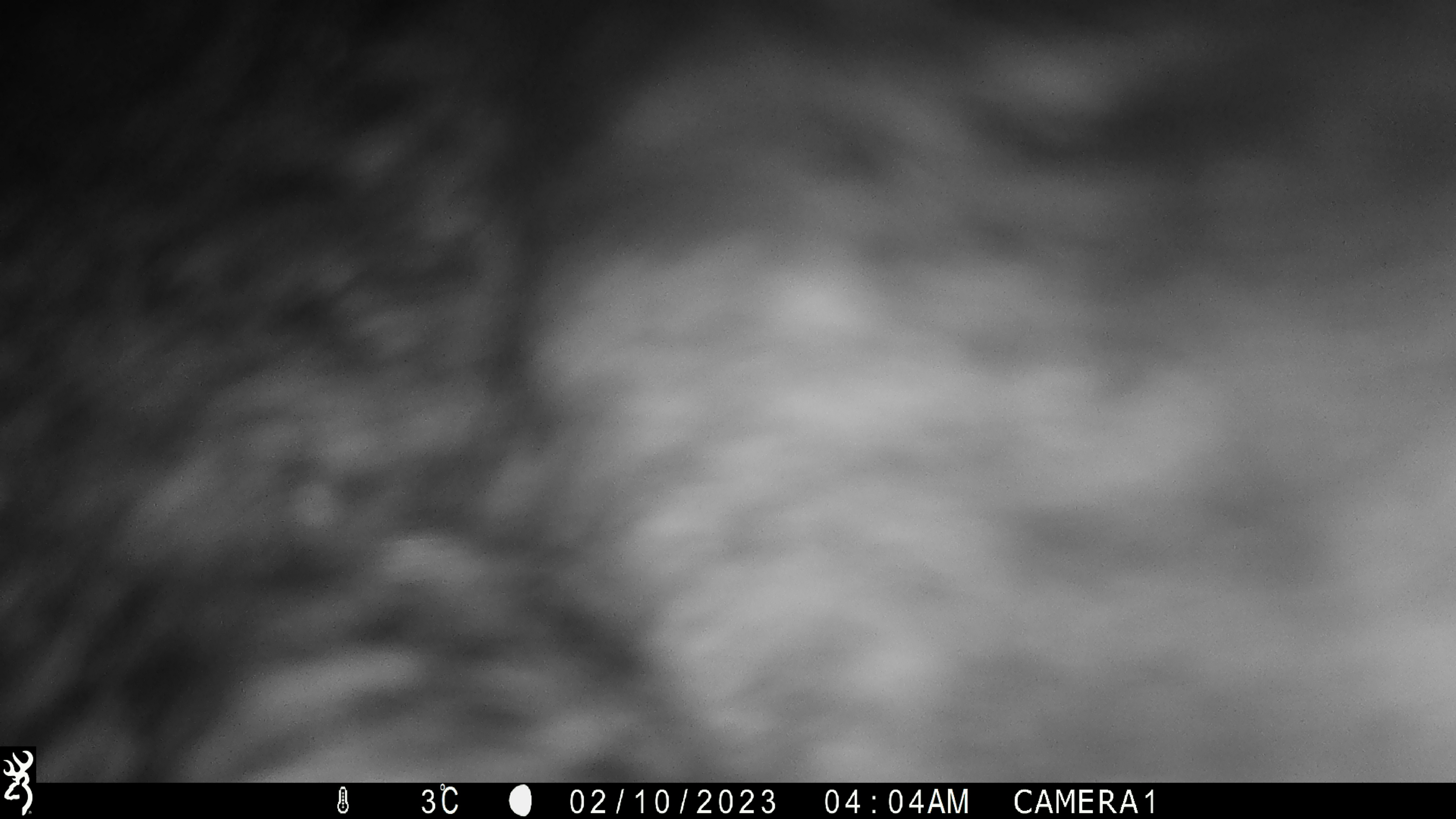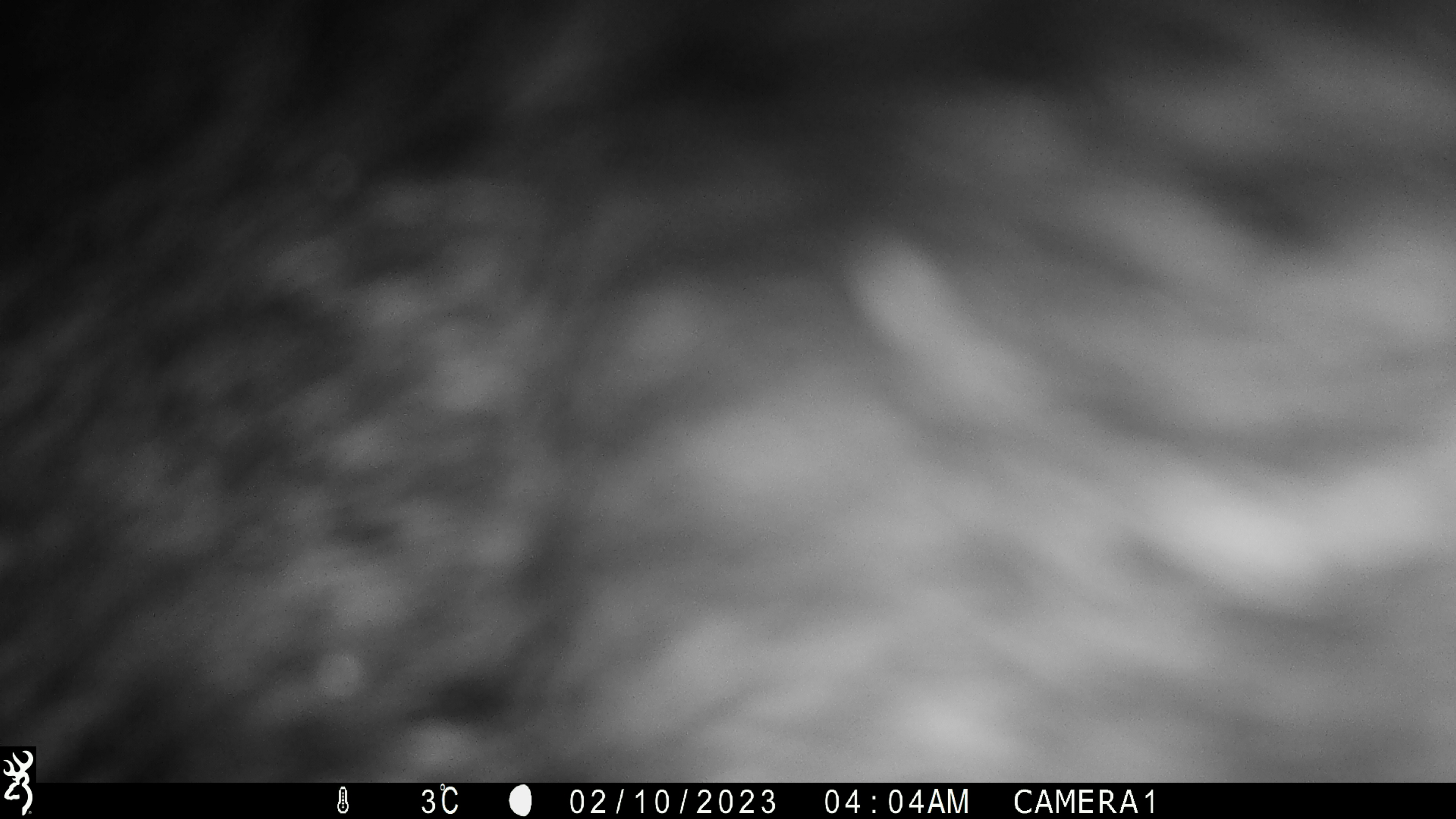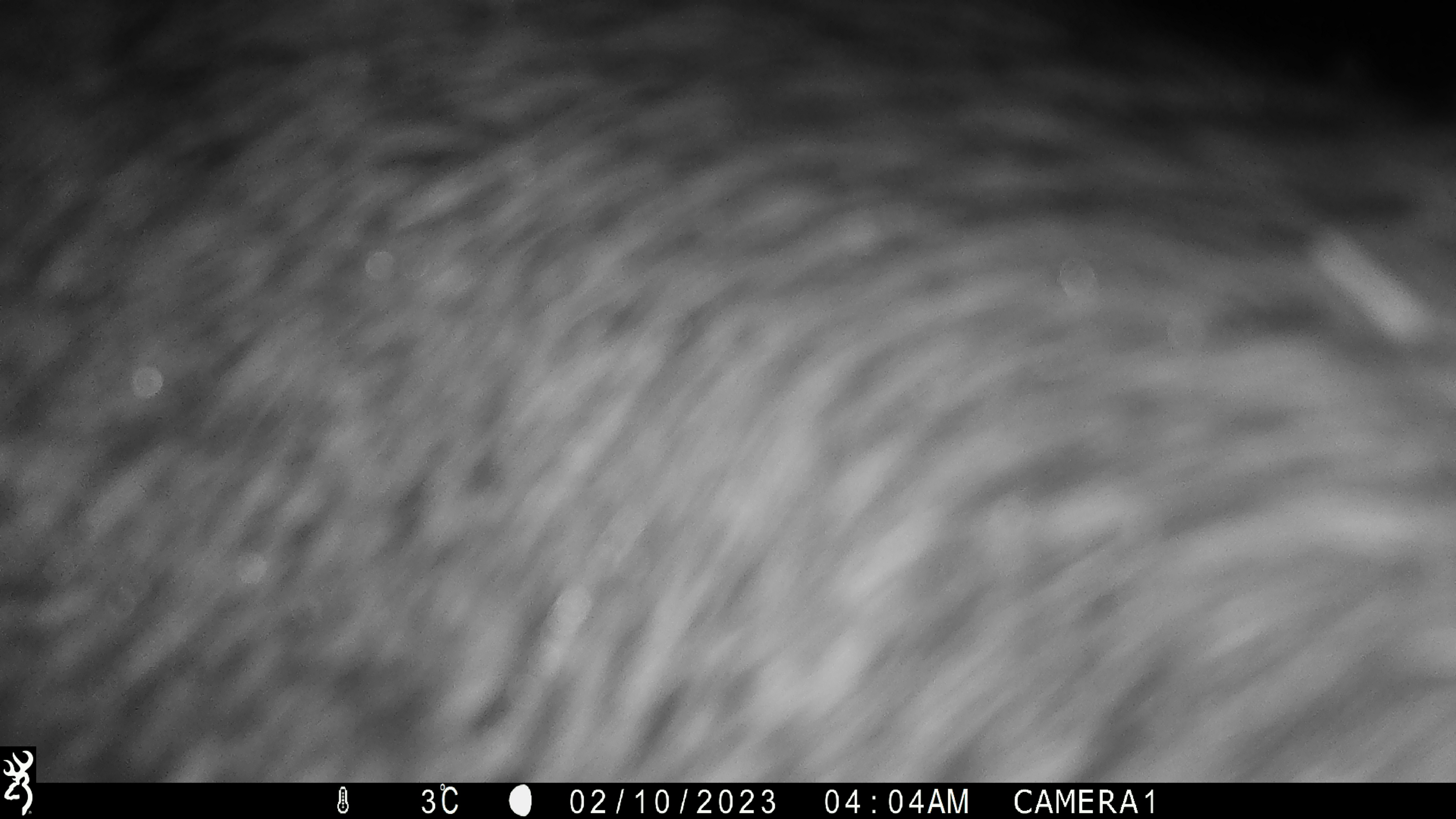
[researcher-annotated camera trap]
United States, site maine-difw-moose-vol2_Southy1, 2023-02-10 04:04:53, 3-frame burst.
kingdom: Animalia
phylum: Chordata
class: Mammalia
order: Artiodactyla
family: Cervidae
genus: Alces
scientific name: Alces alces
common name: moose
Moose (Alces alces).